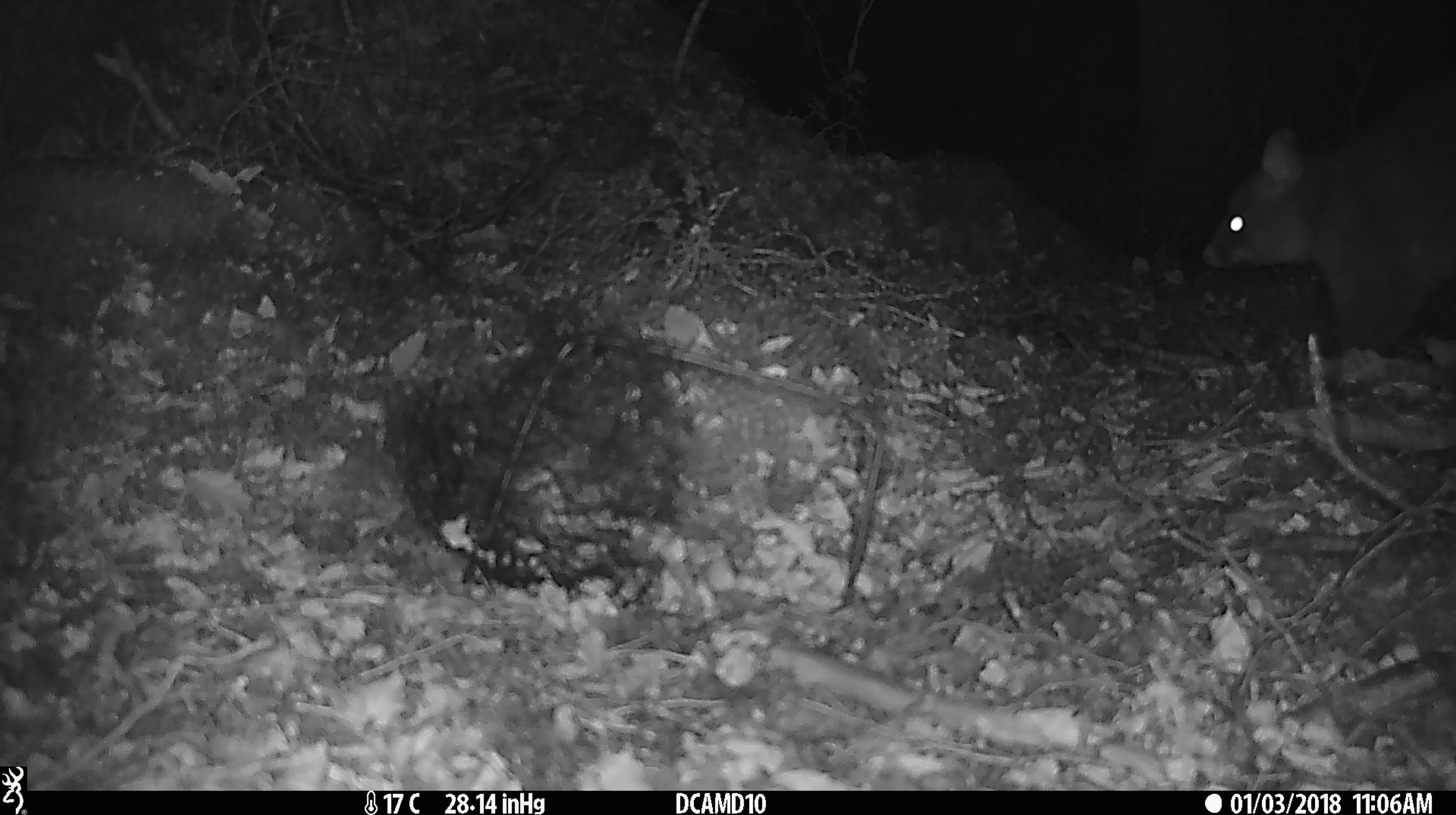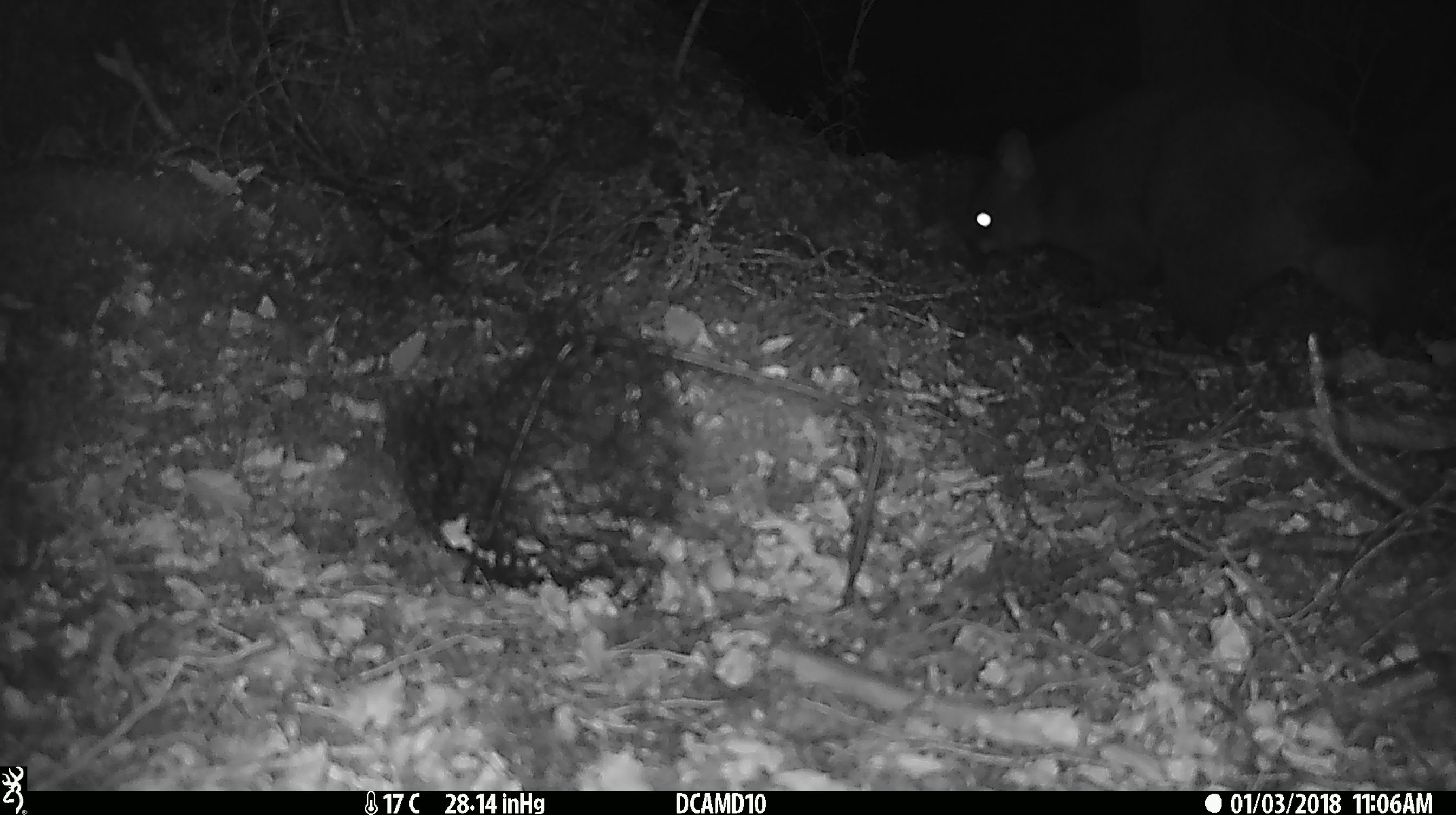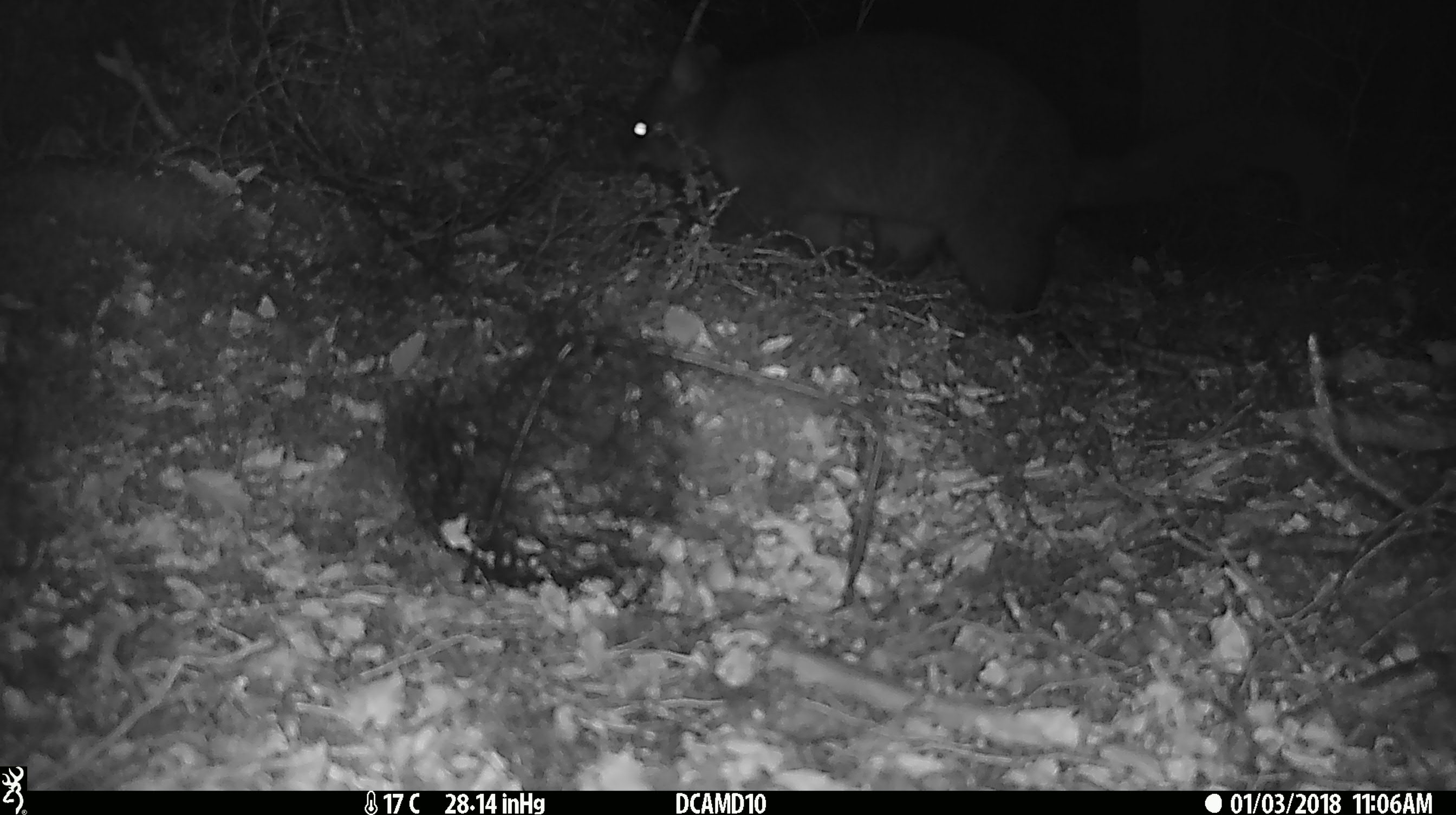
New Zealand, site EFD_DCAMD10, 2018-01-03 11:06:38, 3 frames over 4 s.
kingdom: Animalia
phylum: Chordata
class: Mammalia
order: Diprotodontia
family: Phalangeridae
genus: Trichosurus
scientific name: Trichosurus vulpecula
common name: common brushtail possum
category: possum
Possum (common brushtail possum) (Trichosurus vulpecula).